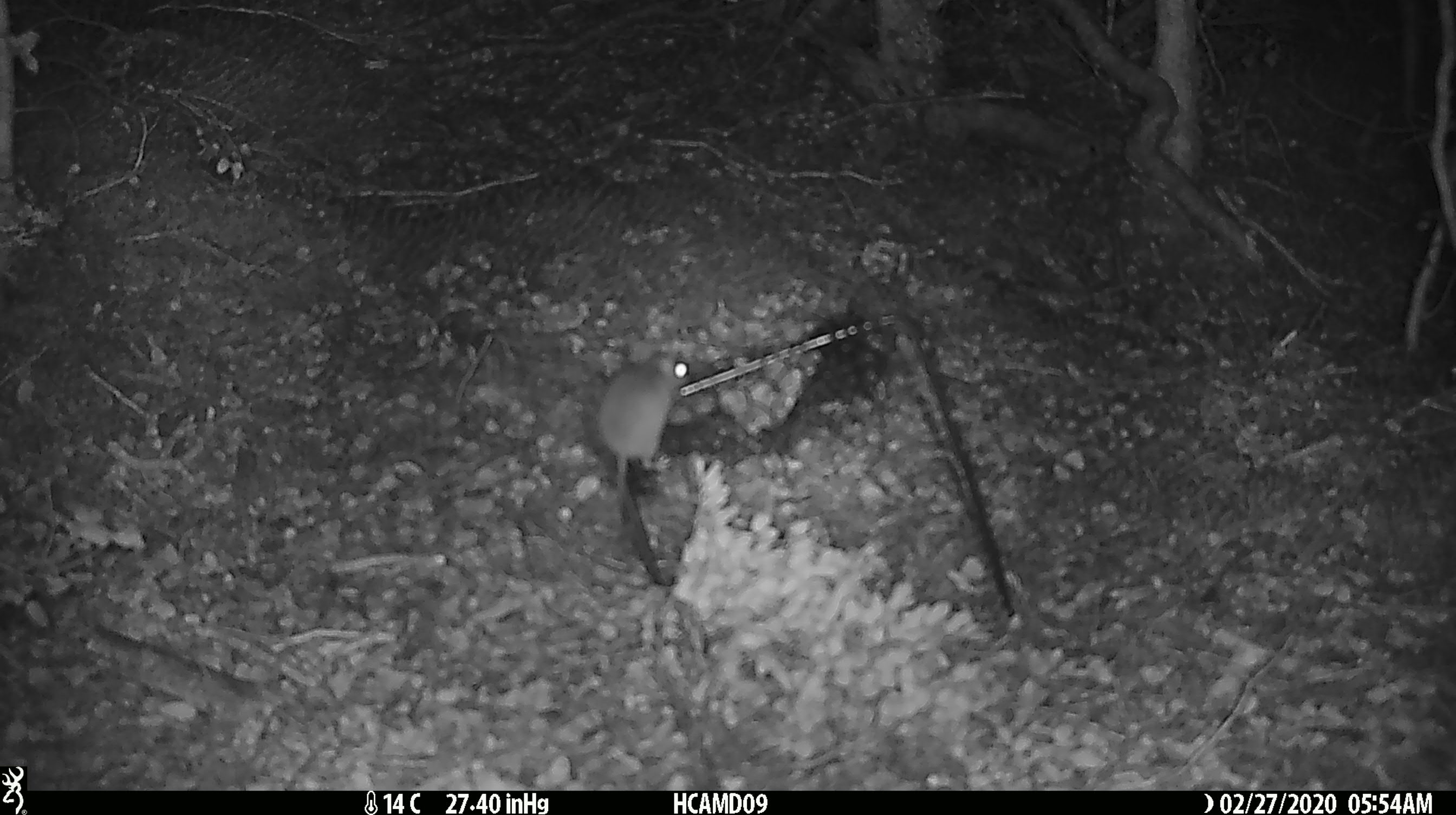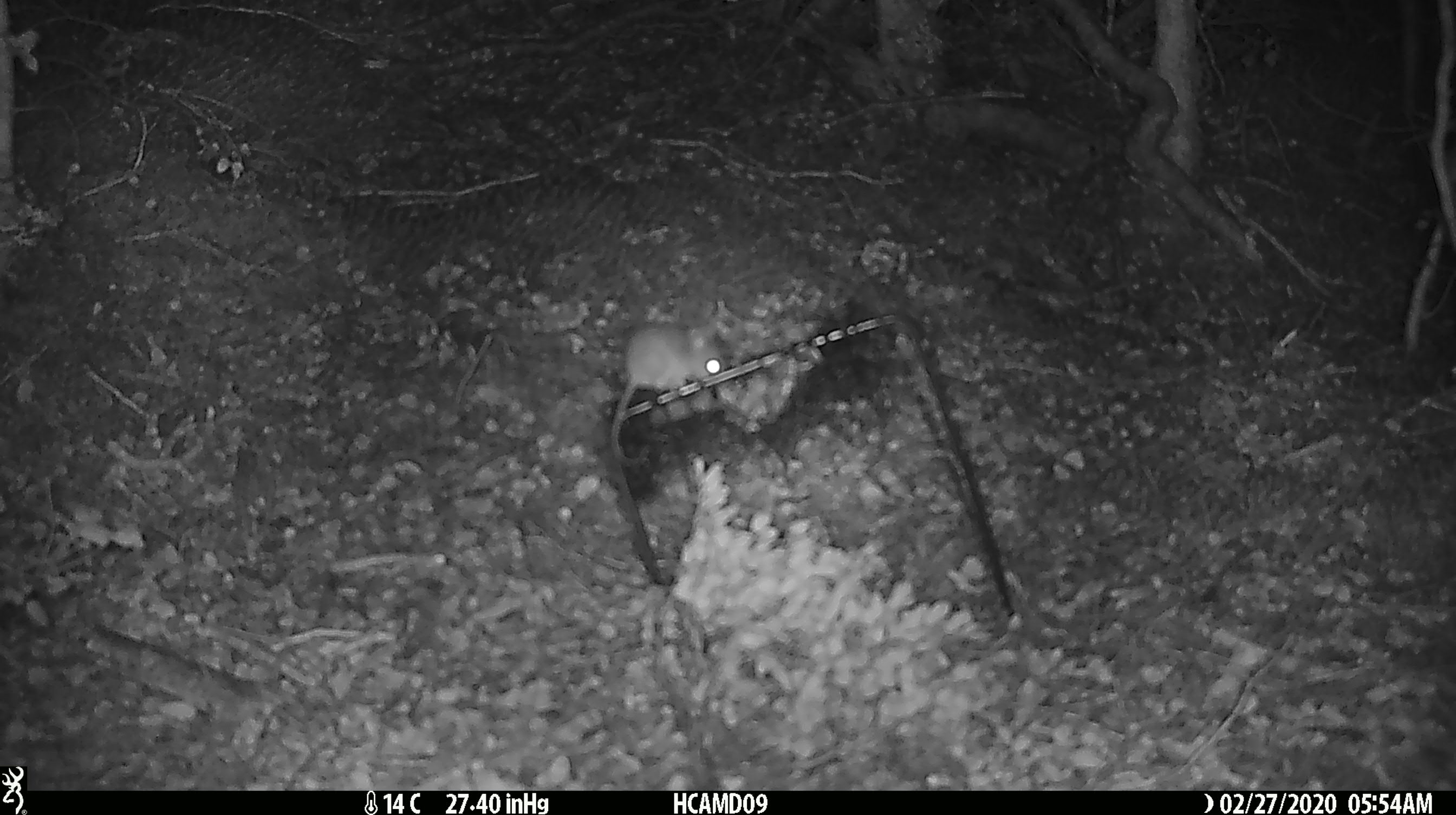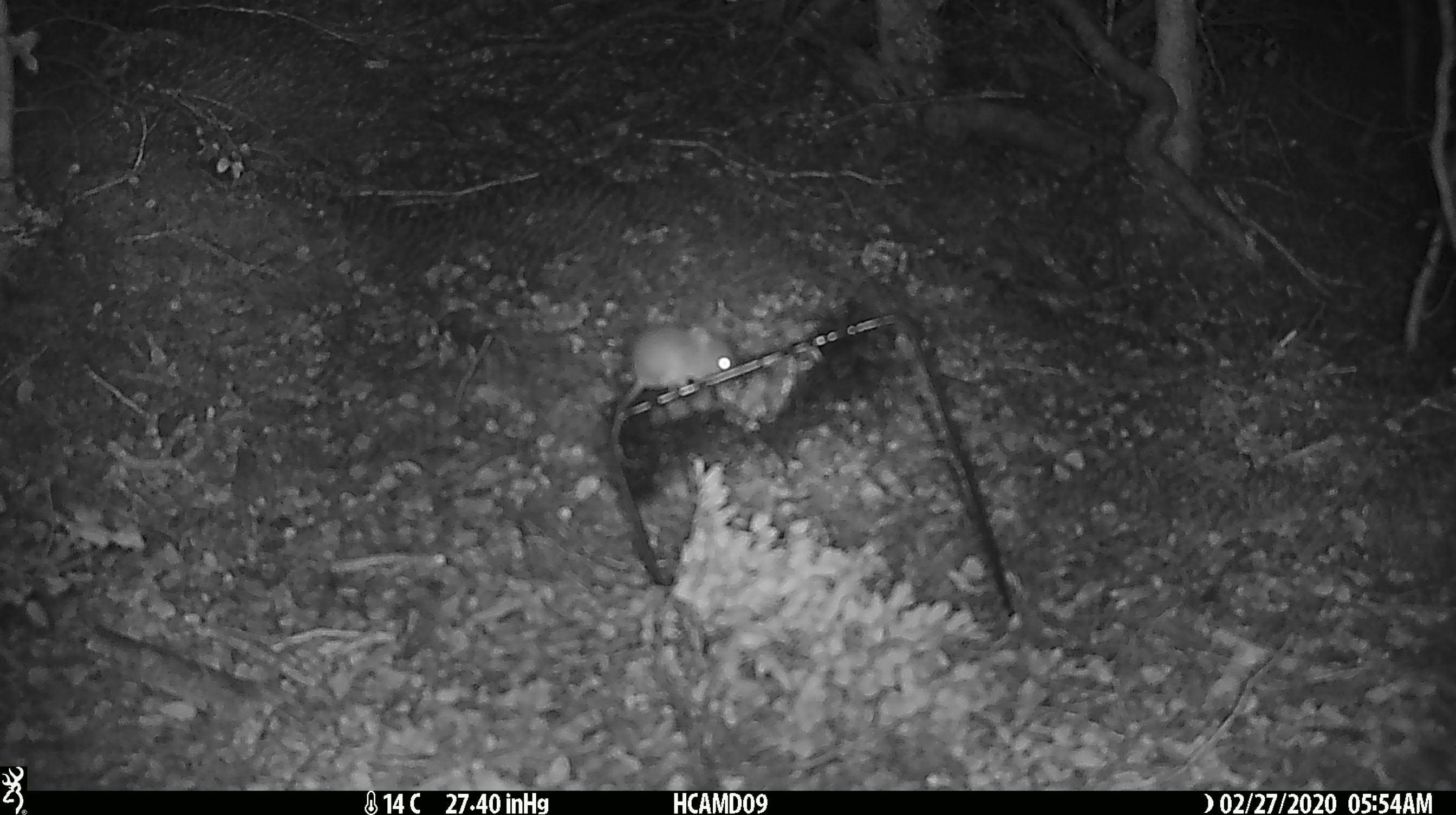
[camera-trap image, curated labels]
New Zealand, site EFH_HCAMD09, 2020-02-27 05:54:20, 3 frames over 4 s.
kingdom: Animalia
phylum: Chordata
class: Mammalia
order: Rodentia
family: Muridae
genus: Mus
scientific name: Mus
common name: mouse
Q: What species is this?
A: Mouse (Mus).